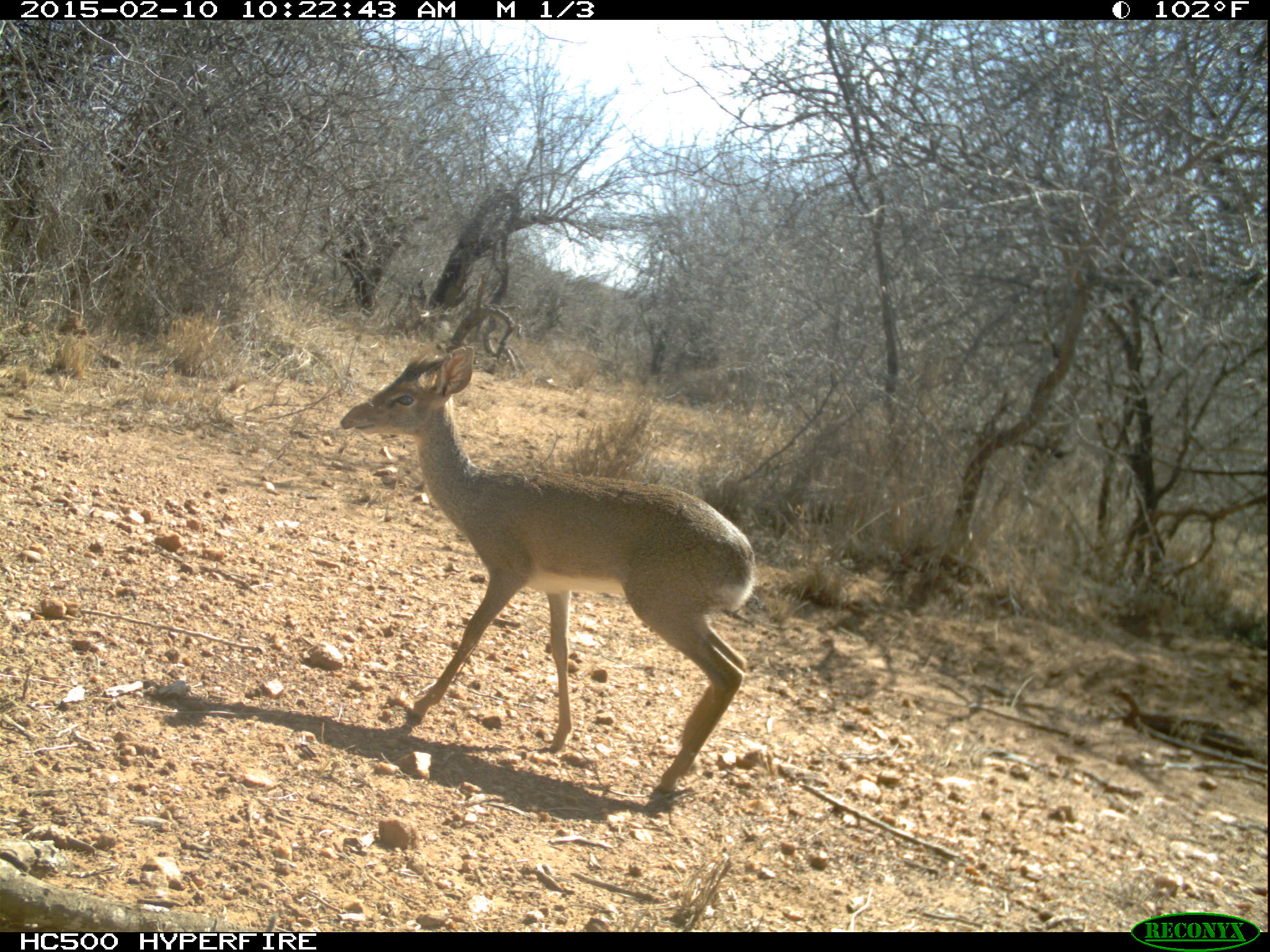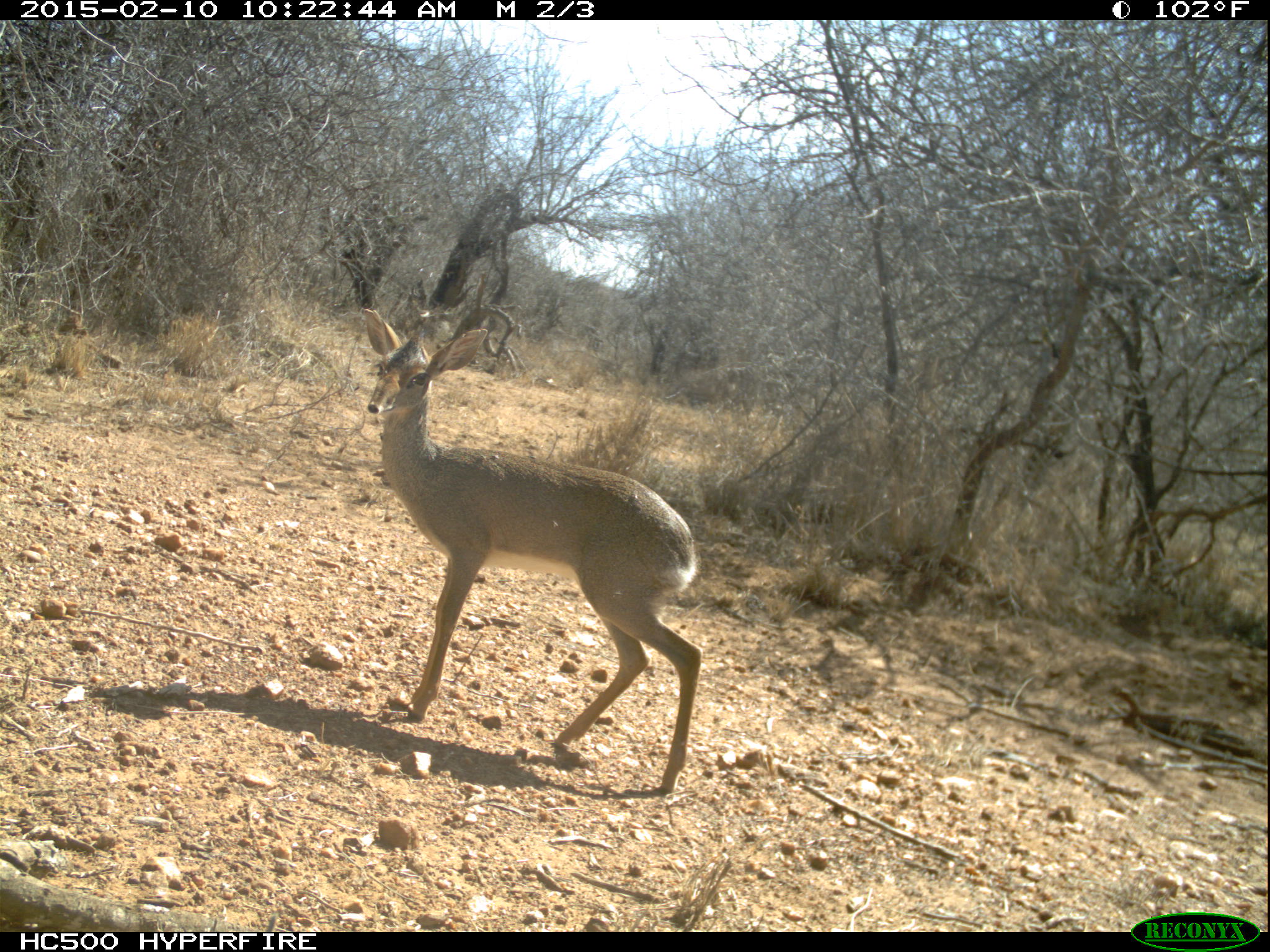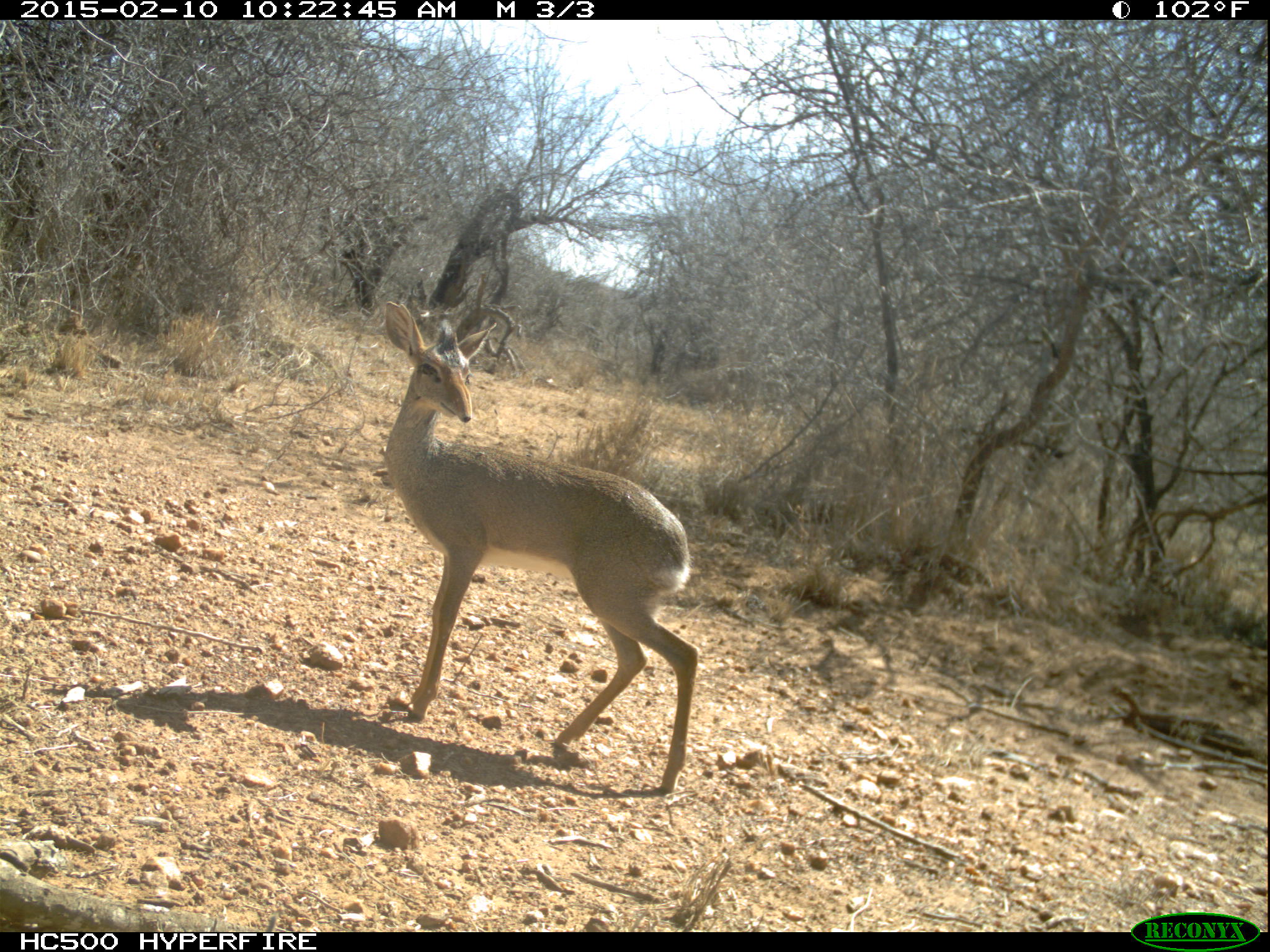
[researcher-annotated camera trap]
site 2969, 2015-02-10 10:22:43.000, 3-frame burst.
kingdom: Animalia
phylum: Chordata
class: Mammalia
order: Artiodactyla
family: Bovidae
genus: Madoqua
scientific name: Madoqua guentheri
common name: günther's dik-dik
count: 1